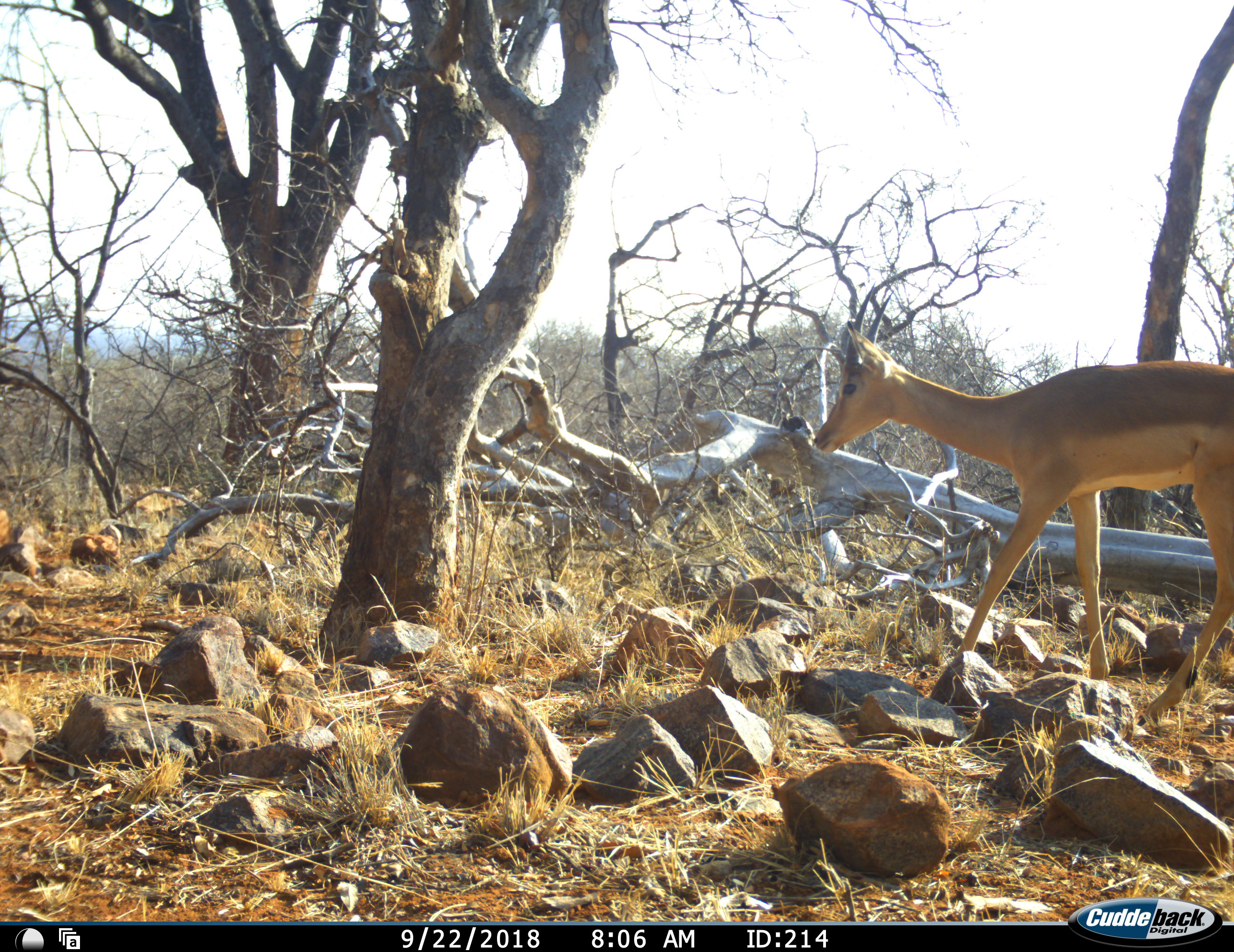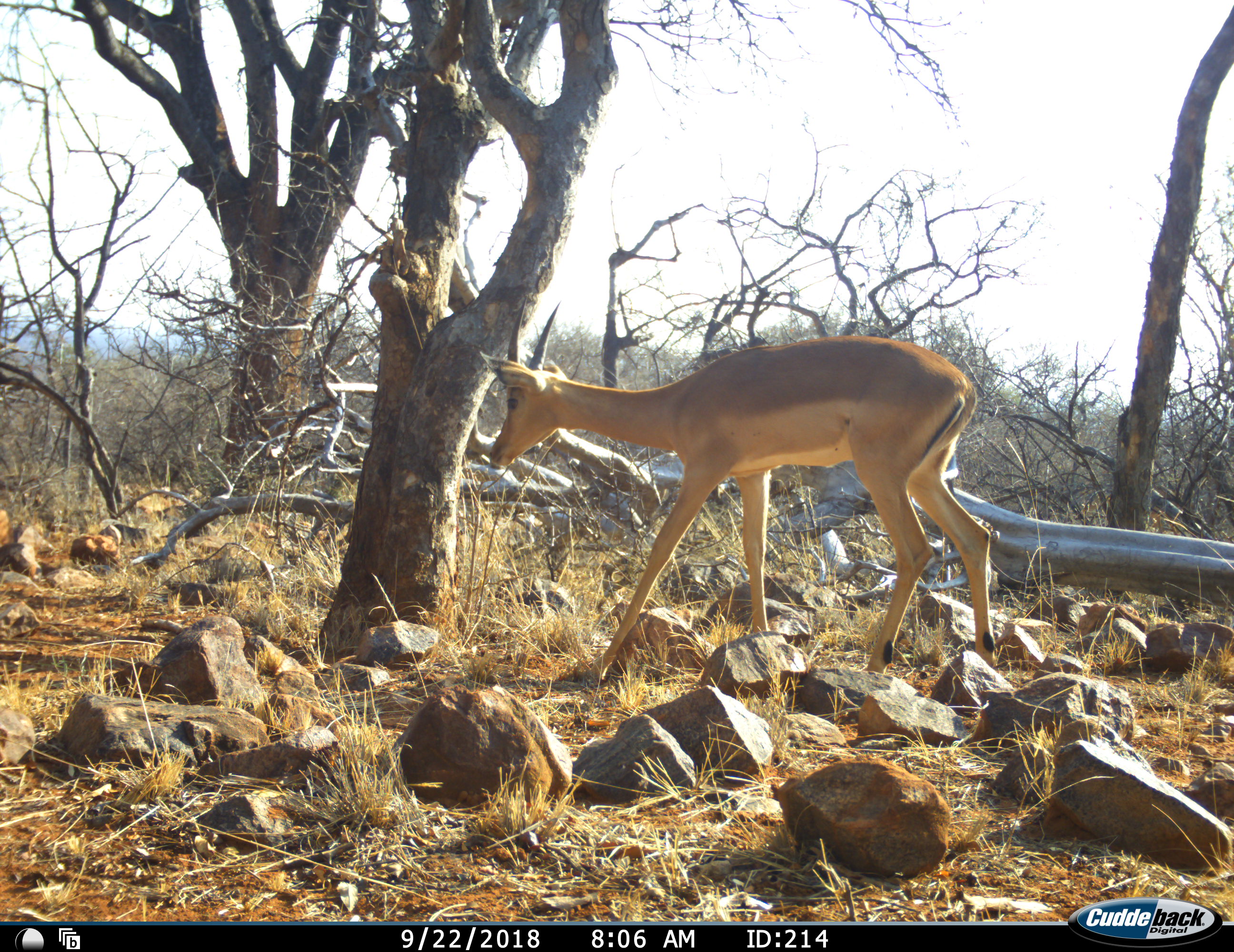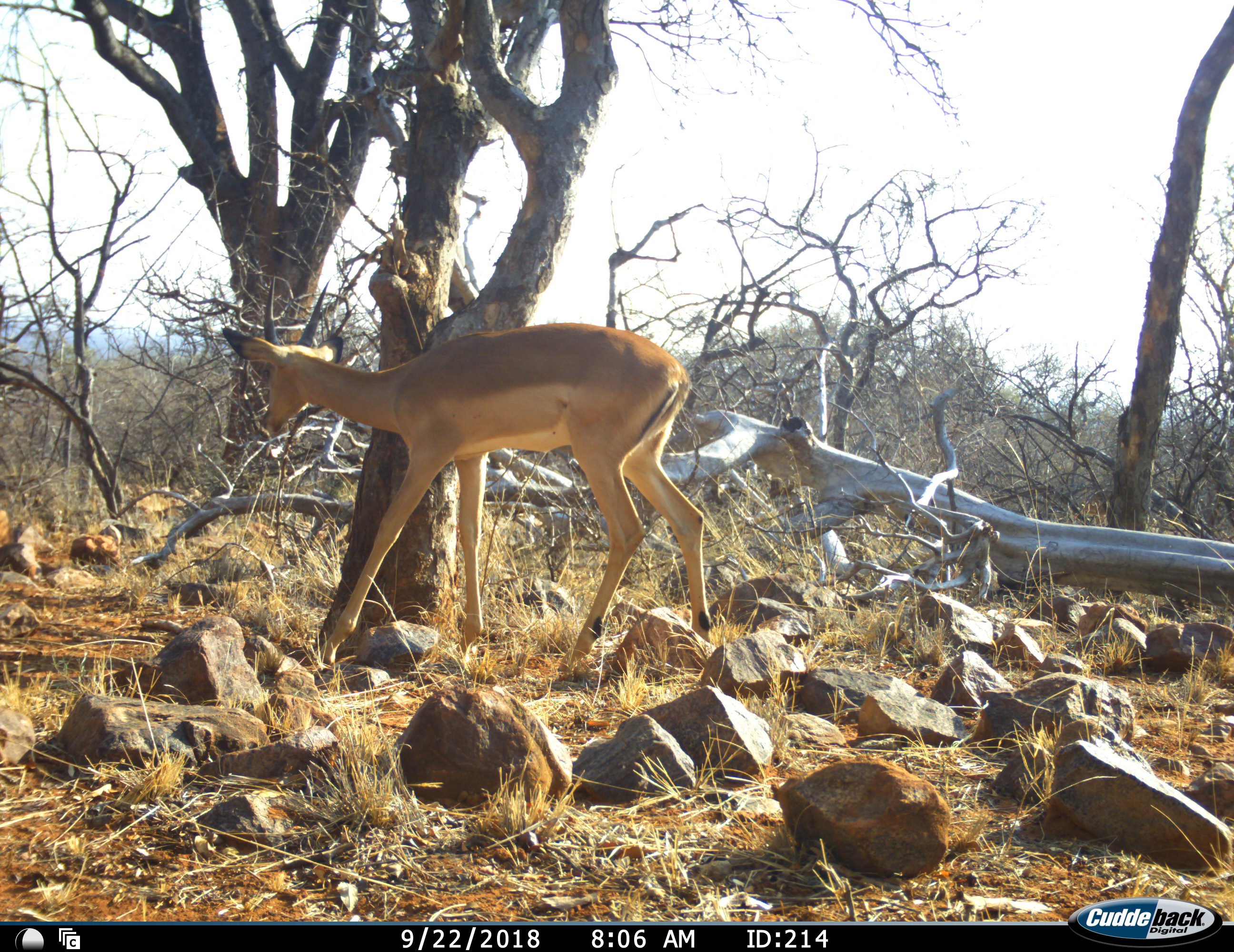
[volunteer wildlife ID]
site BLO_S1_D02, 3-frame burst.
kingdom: Animalia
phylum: Chordata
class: Mammalia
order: Artiodactyla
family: Bovidae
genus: Aepyceros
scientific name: Aepyceros melampus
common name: impala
Impala (Aepyceros melampus), count 1. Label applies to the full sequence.